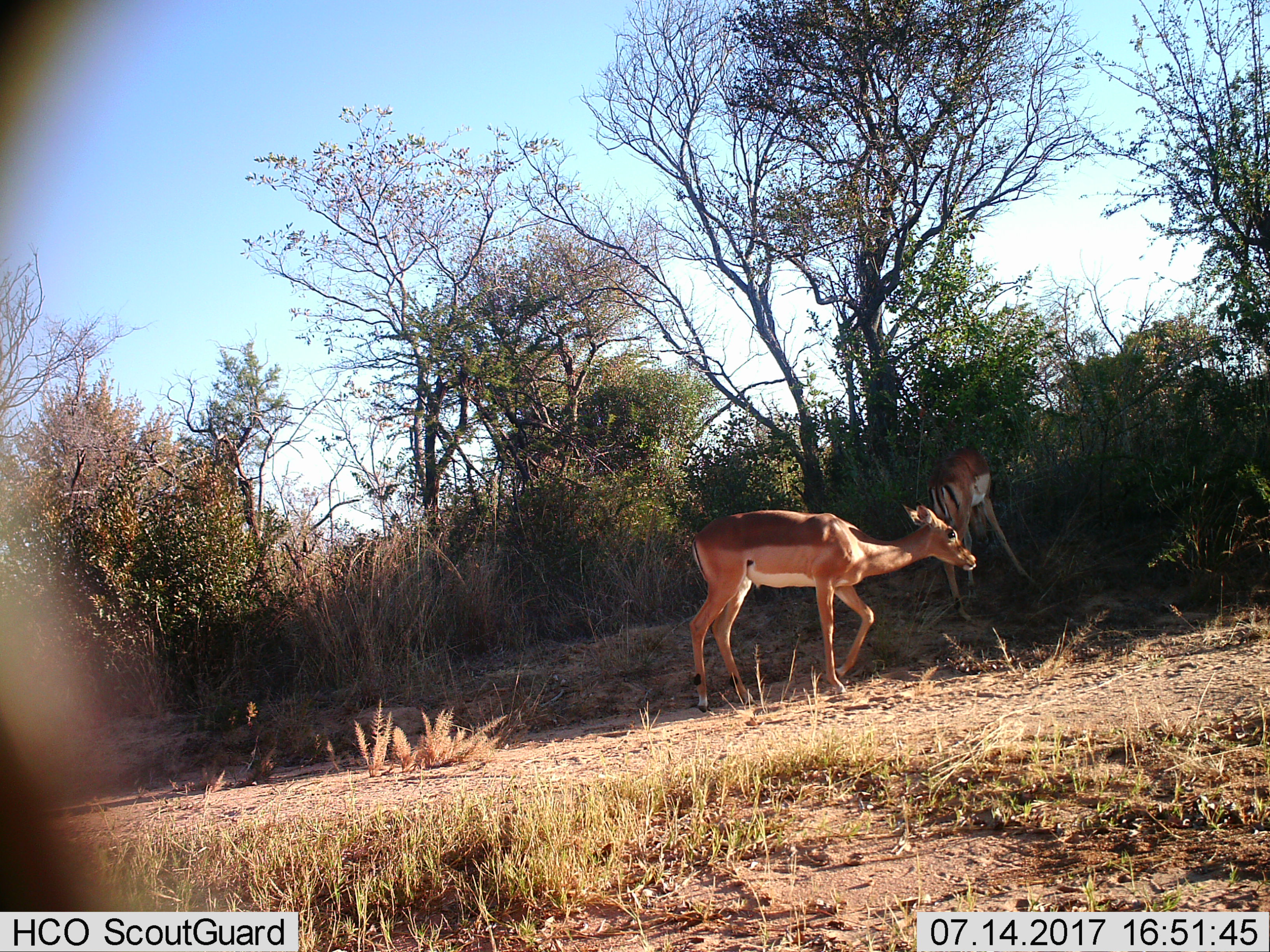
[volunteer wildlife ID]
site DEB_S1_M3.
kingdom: Animalia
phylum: Chordata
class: Mammalia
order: Artiodactyla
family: Bovidae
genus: Aepyceros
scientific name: Aepyceros melampus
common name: impala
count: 2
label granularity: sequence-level